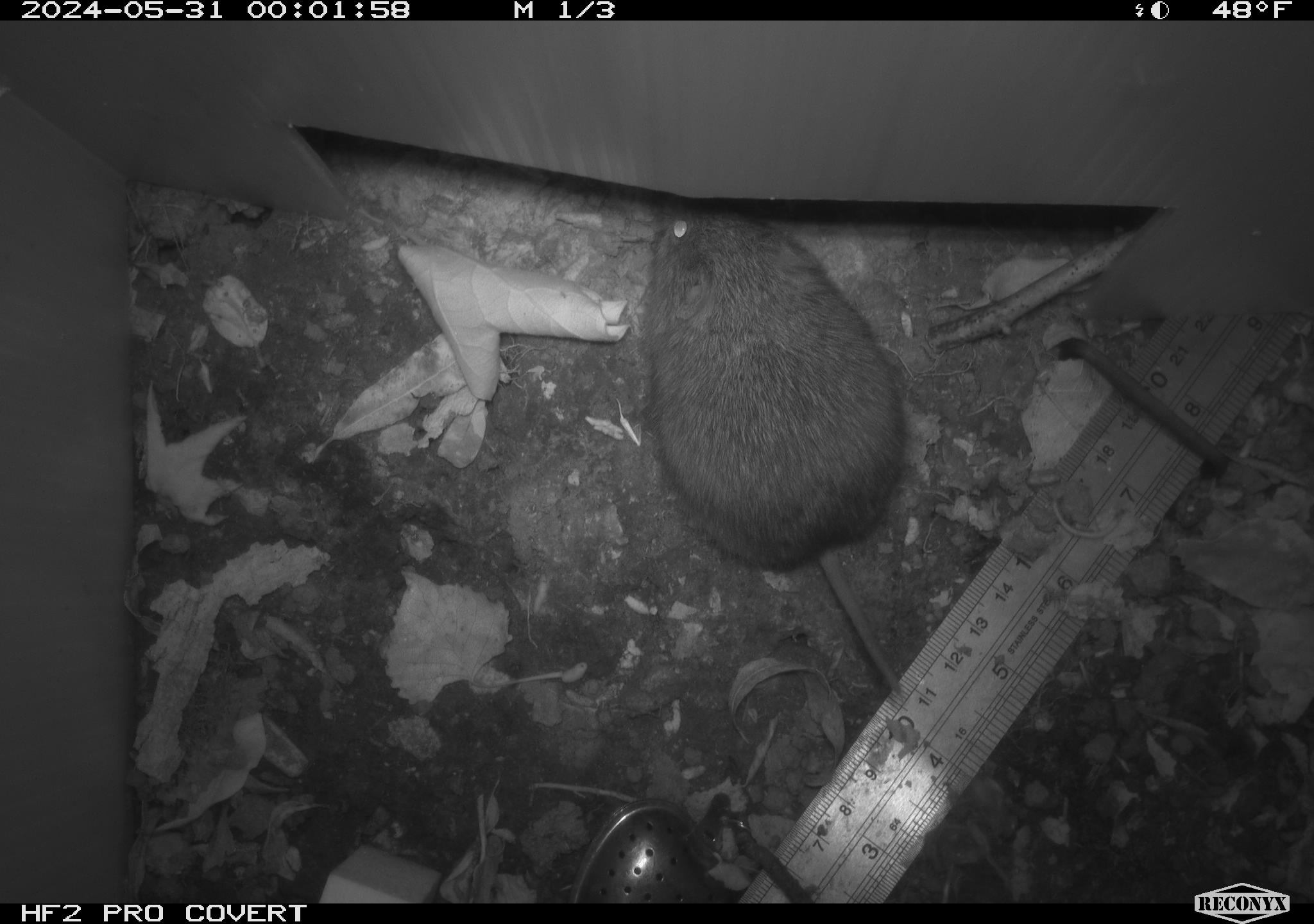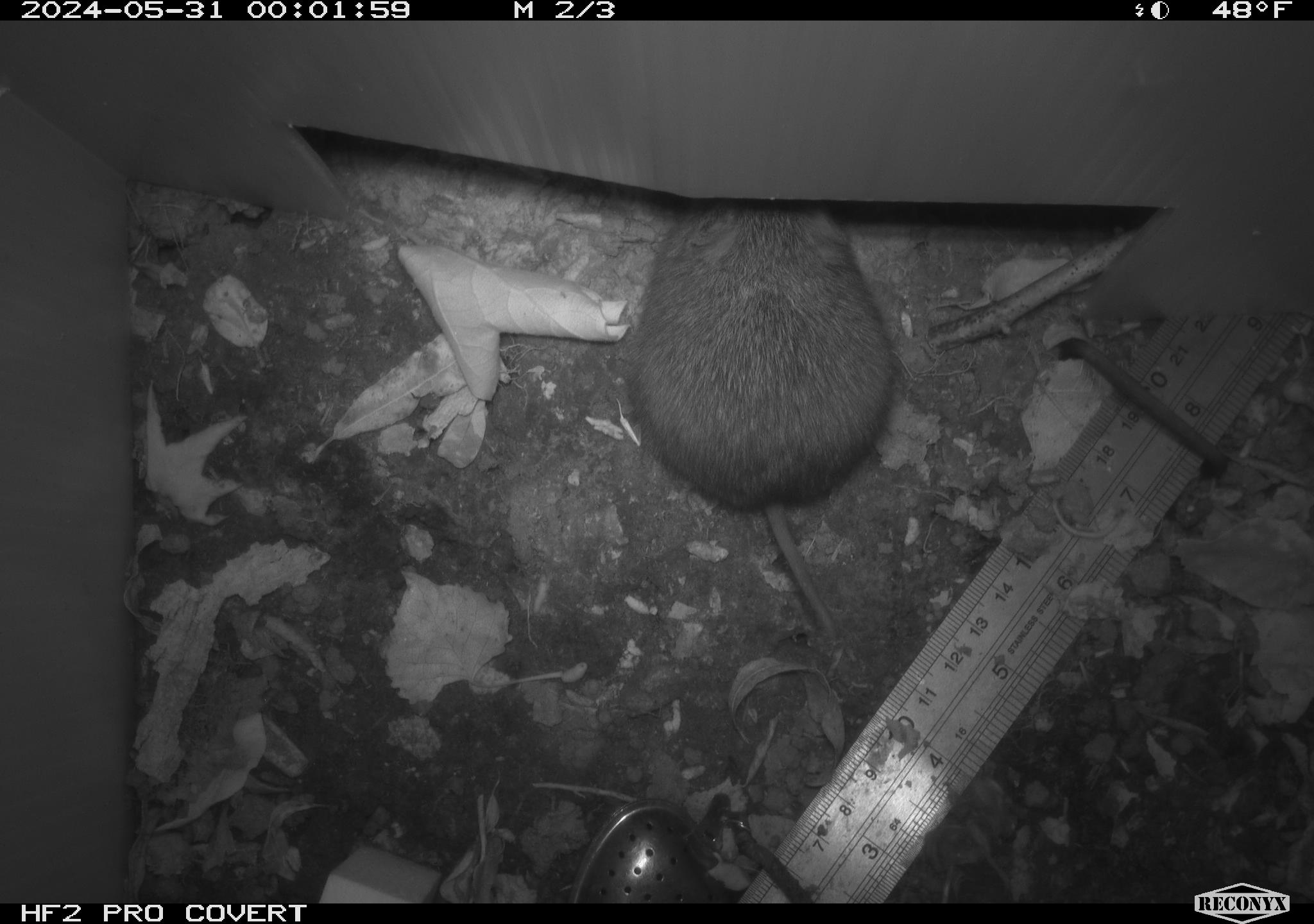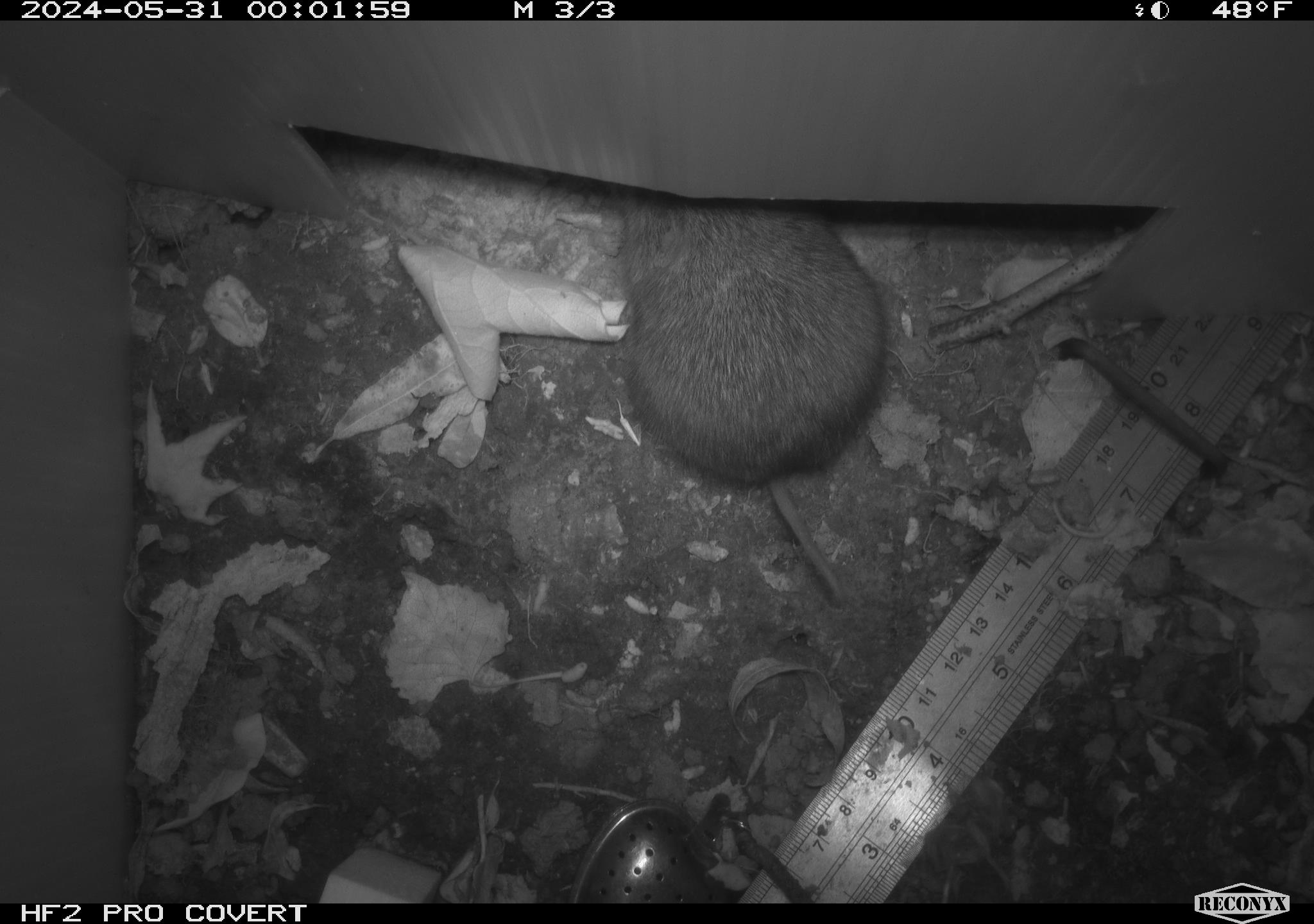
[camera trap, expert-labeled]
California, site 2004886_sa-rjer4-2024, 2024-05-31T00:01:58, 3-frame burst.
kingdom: Animalia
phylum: Chordata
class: Mammalia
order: Rodentia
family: Cricetidae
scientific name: Arvicolinae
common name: voles, lemmings, and muskrats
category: arvicolinae subfamily